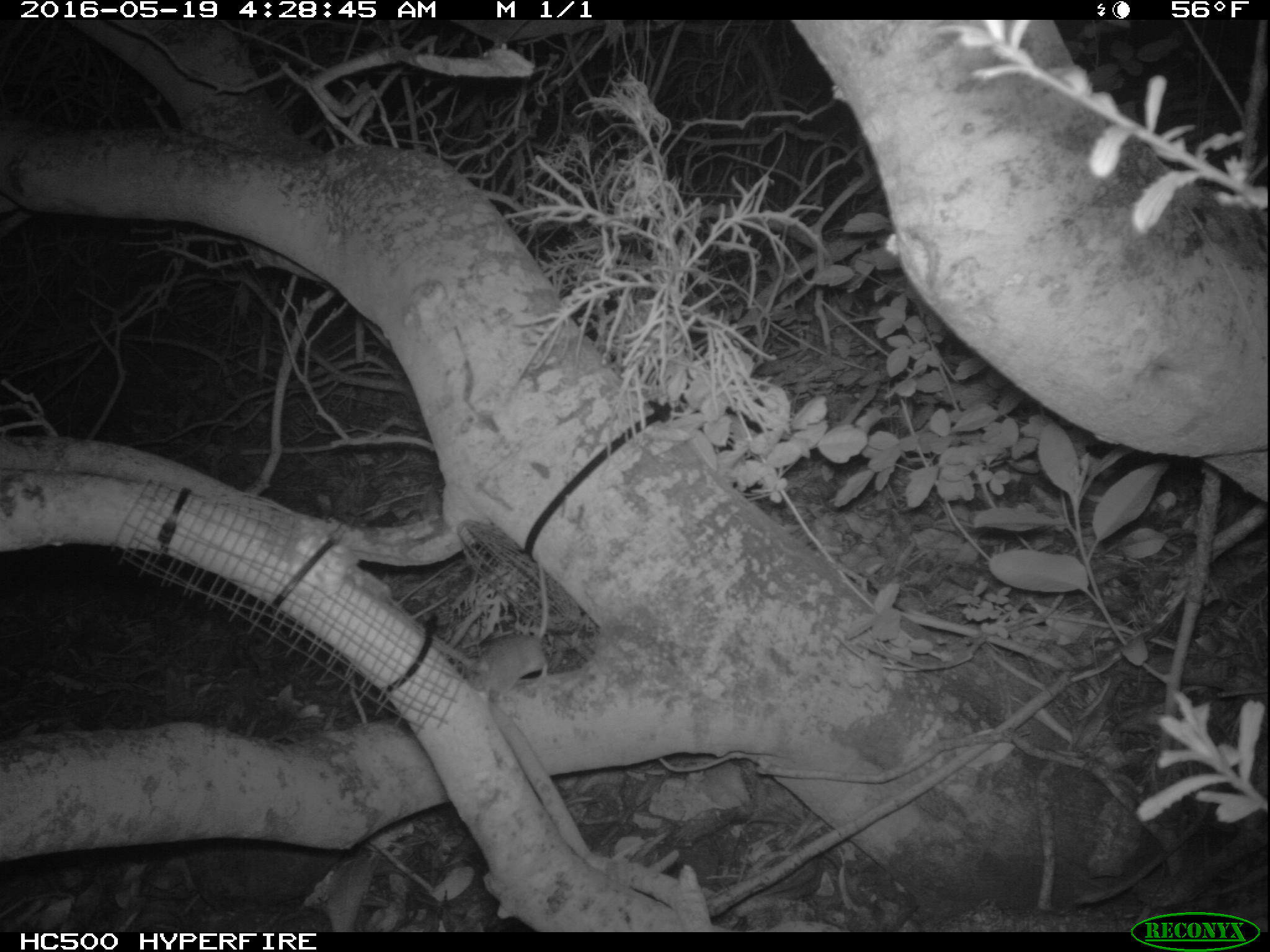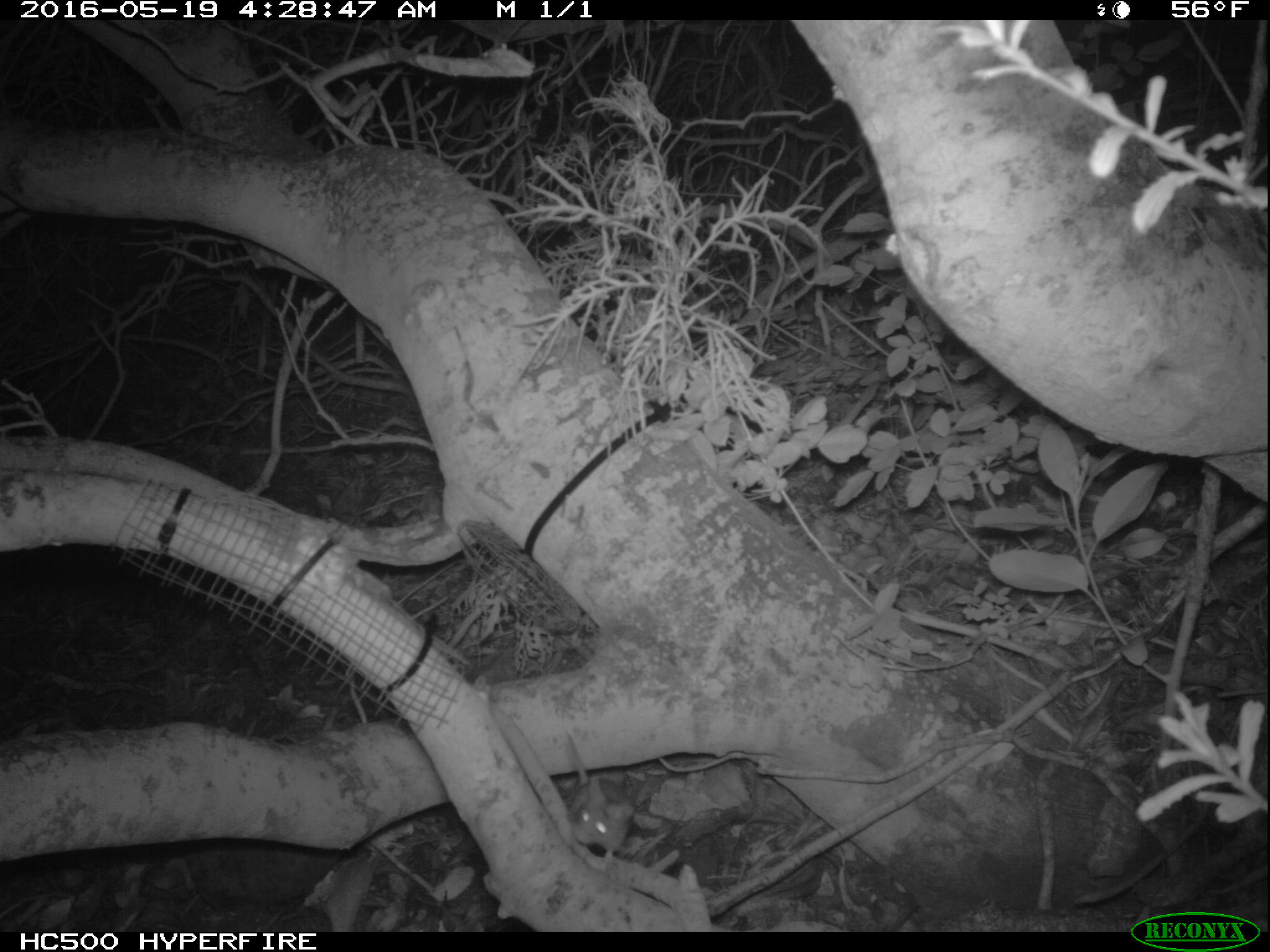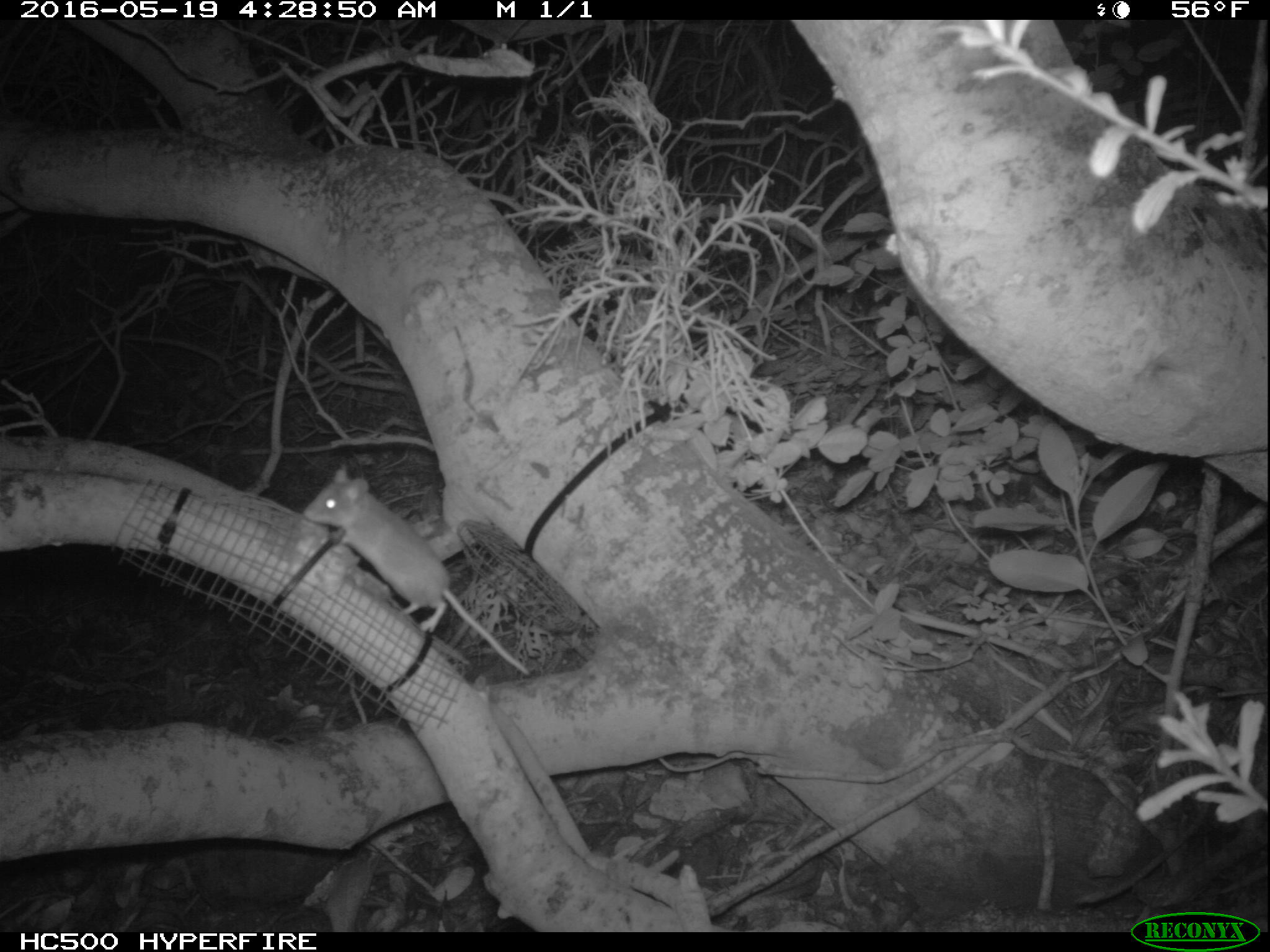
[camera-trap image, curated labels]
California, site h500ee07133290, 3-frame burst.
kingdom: Animalia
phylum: Chordata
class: Mammalia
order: Rodentia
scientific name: Rodentia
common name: rodent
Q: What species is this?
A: Rodent (Rodentia).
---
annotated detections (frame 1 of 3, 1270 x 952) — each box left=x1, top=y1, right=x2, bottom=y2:
rodent: left=468, top=550, right=549, bottom=703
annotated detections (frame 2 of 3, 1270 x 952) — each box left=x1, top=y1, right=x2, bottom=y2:
rodent: left=566, top=733, right=635, bottom=859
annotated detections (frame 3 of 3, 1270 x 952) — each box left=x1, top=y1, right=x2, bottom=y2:
rodent: left=303, top=464, right=528, bottom=675